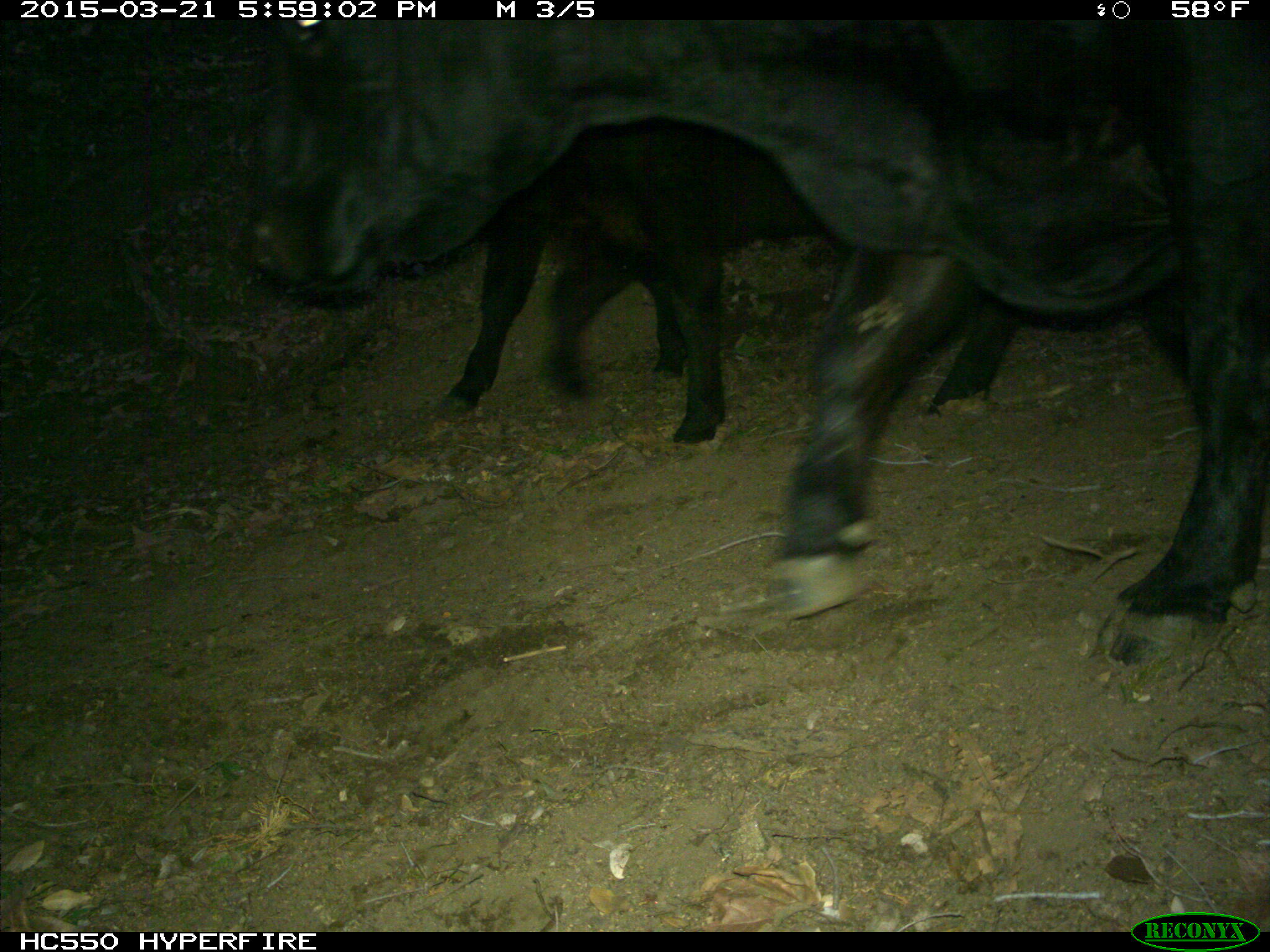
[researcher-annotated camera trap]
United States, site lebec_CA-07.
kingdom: Animalia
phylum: Chordata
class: Mammalia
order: Artiodactyla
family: Bovidae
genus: Bos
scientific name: Bos taurus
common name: domestic cow